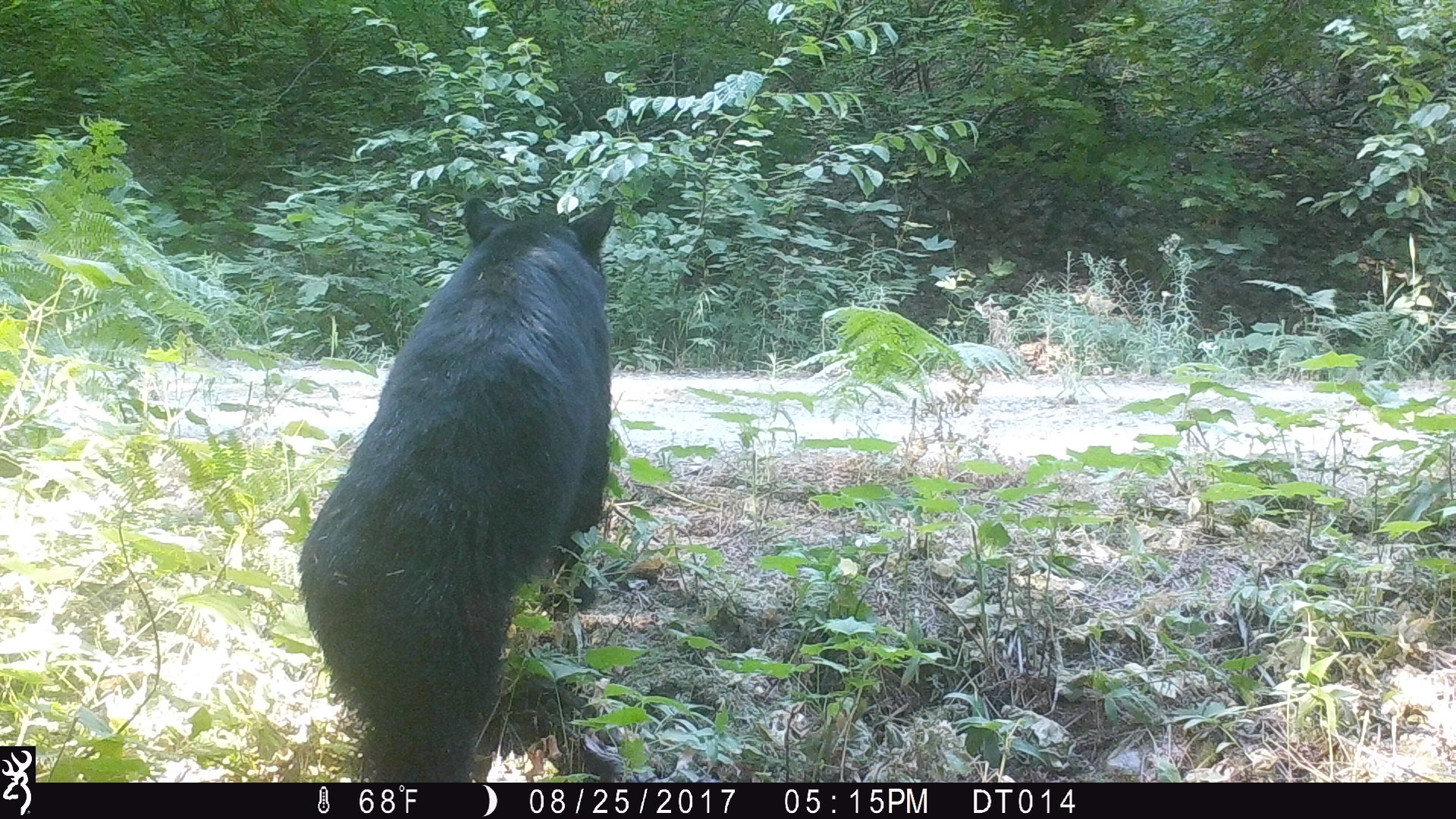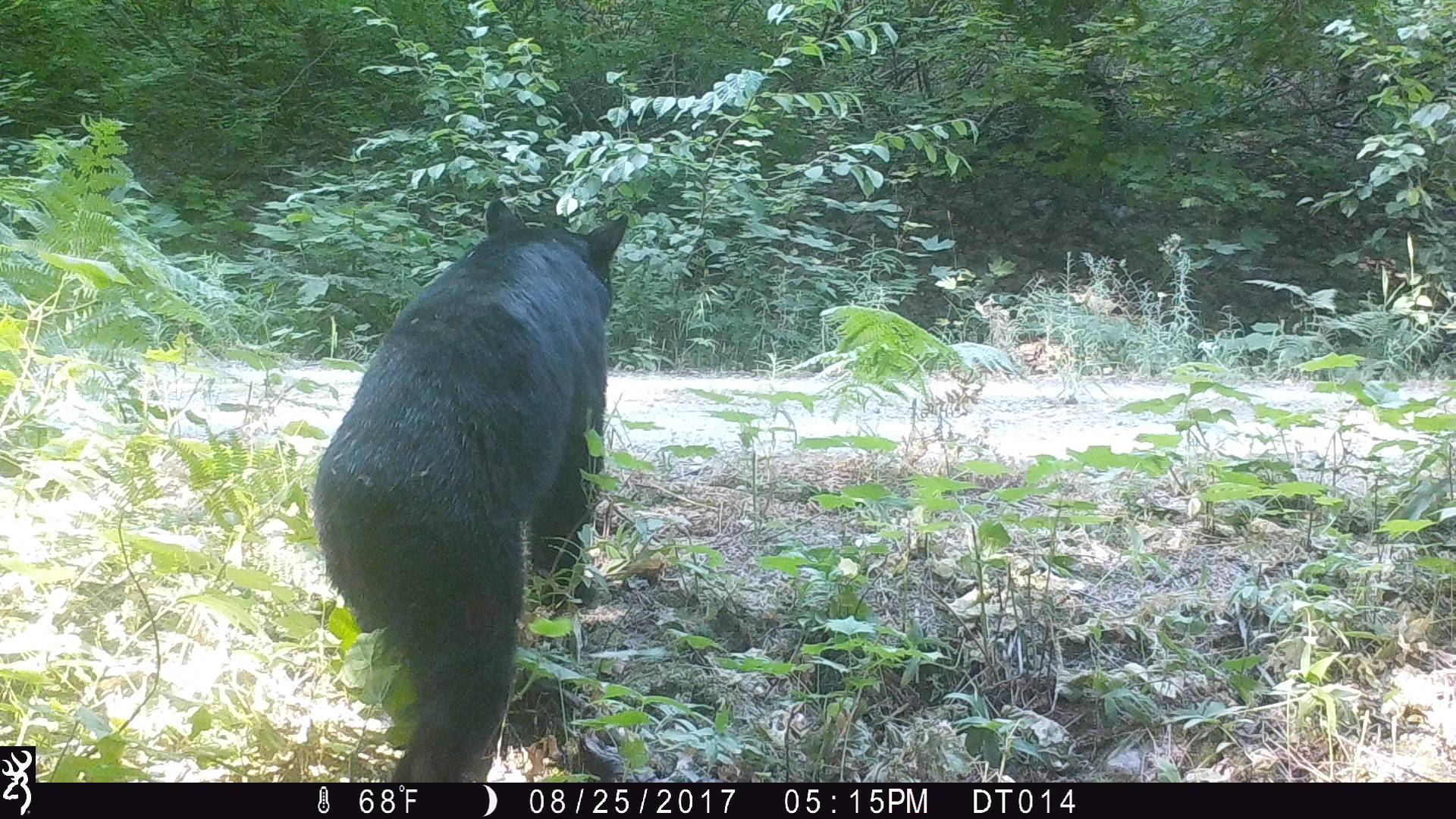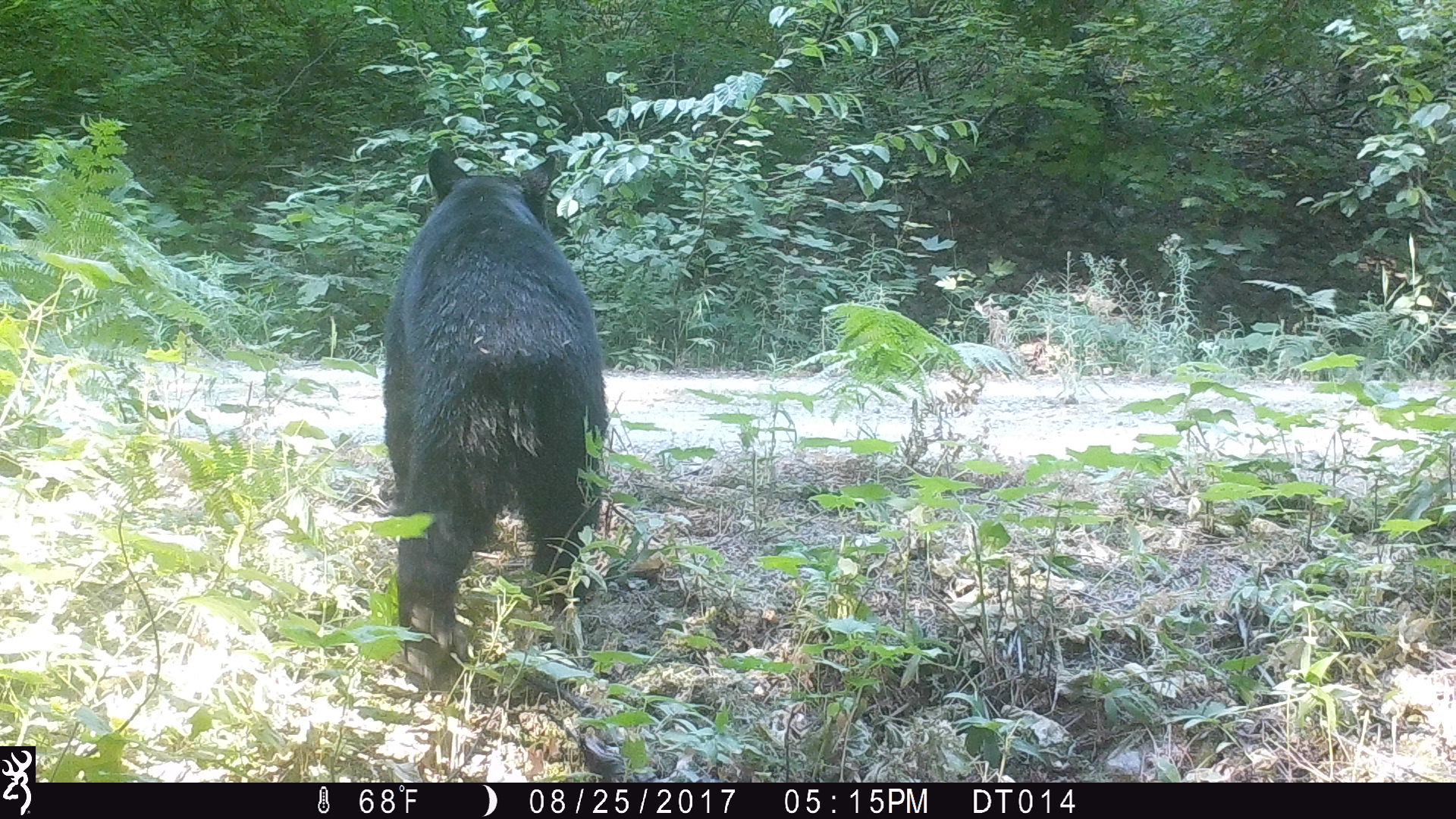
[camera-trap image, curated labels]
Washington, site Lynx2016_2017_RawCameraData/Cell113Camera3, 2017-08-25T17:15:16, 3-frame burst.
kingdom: Animalia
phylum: Chordata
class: Mammalia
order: Carnivora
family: Ursidae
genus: Ursus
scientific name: Ursus americanus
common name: american black bear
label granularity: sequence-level